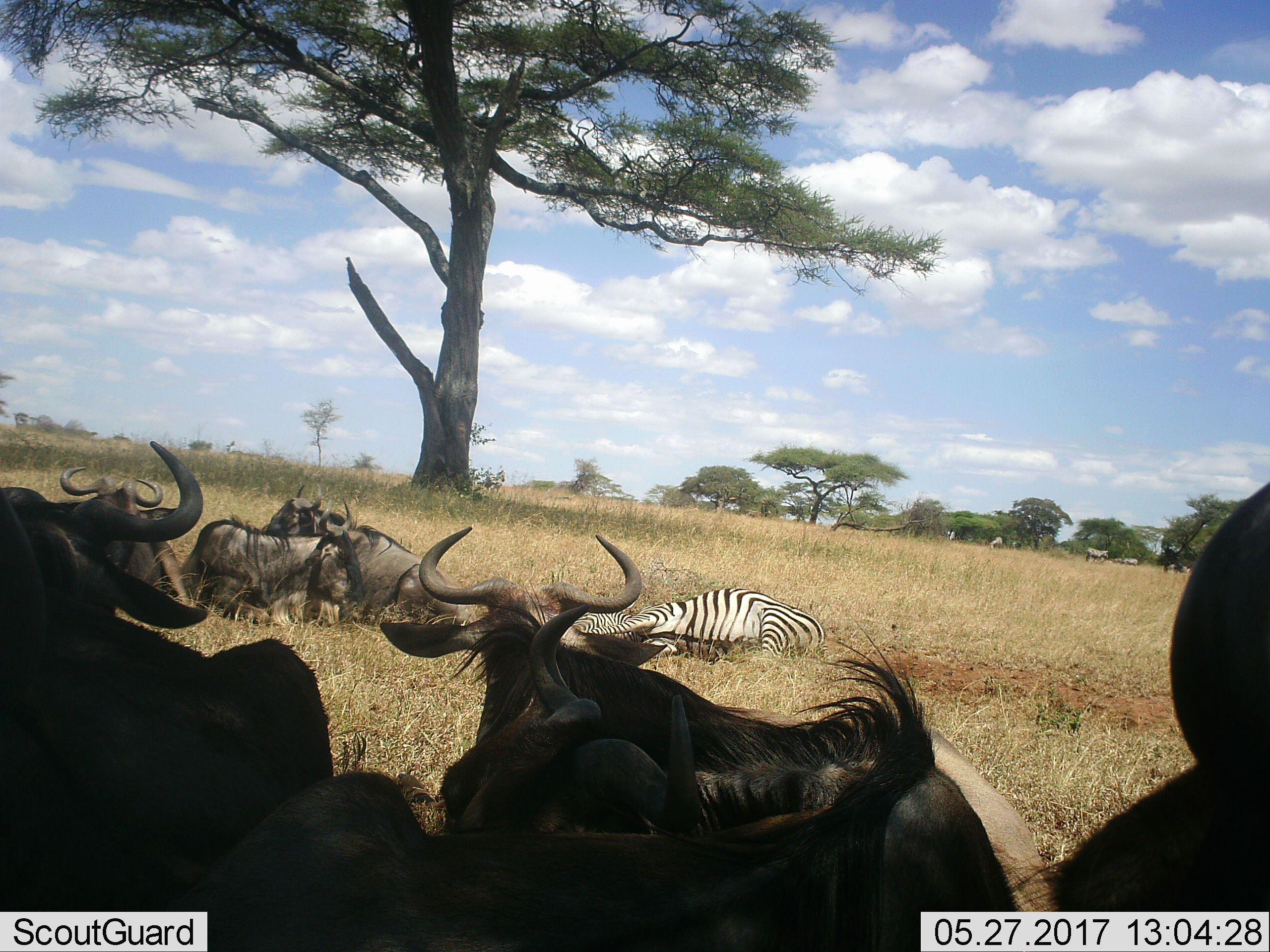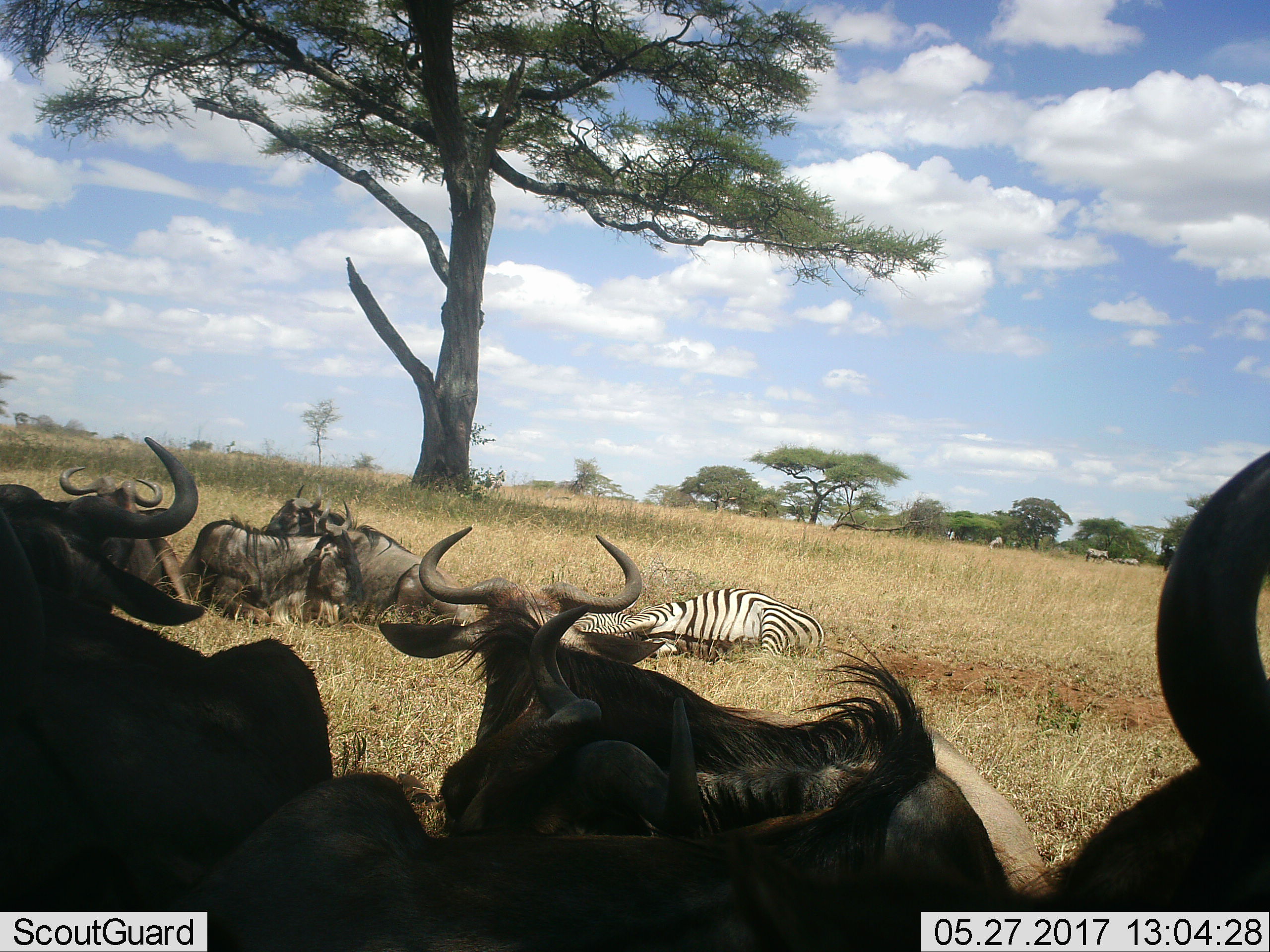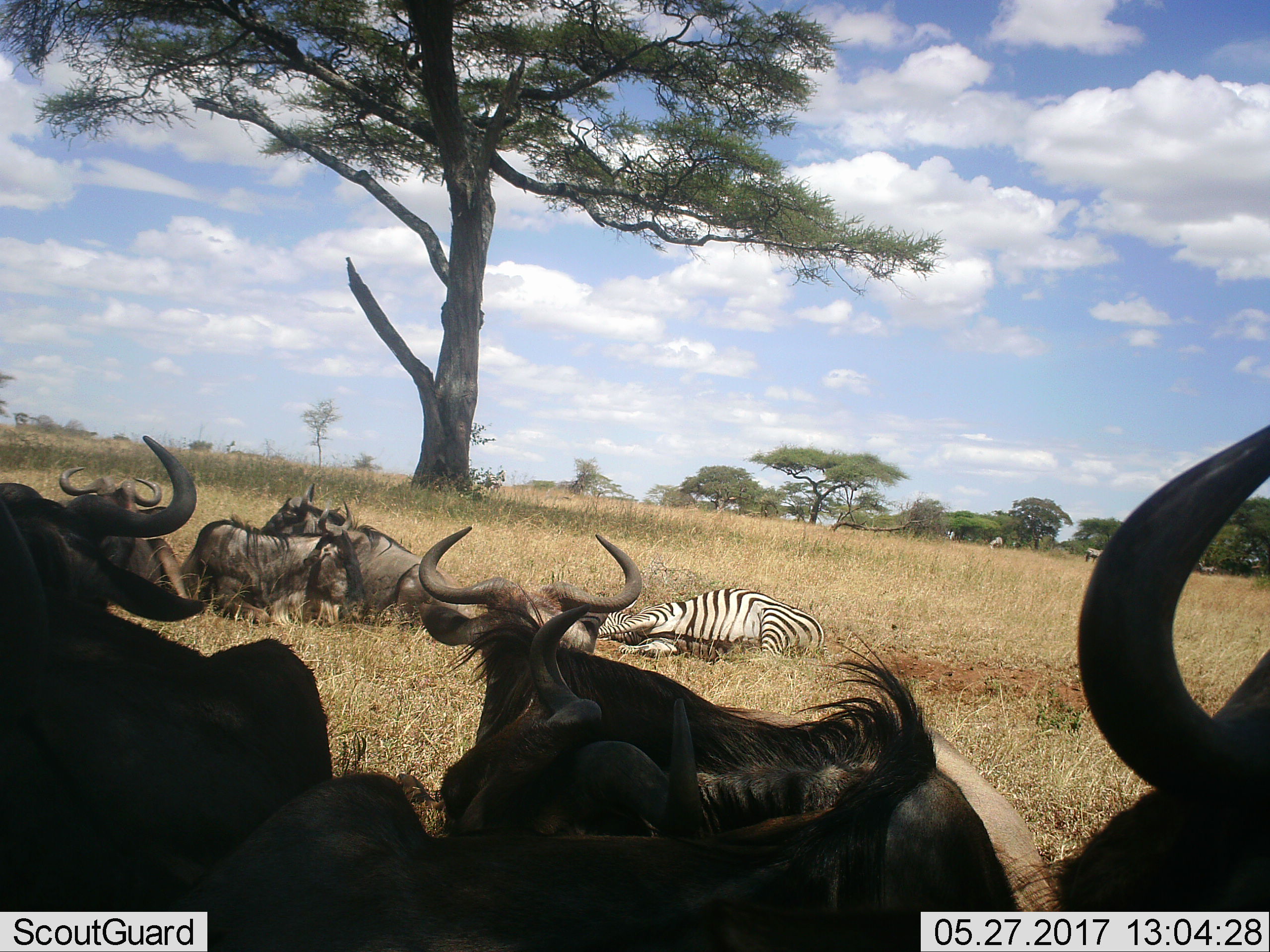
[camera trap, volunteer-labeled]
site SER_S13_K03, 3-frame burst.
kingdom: Animalia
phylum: Chordata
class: Mammalia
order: Artiodactyla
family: Bovidae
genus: Connochaetes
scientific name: Connochaetes taurinus taurinus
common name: blue wildebeest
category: wildebeestblue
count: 8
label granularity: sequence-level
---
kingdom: Animalia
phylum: Chordata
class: Mammalia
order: Perissodactyla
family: Equidae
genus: Equus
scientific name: Equus quagga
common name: plains zebra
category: zebraplains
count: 1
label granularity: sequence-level